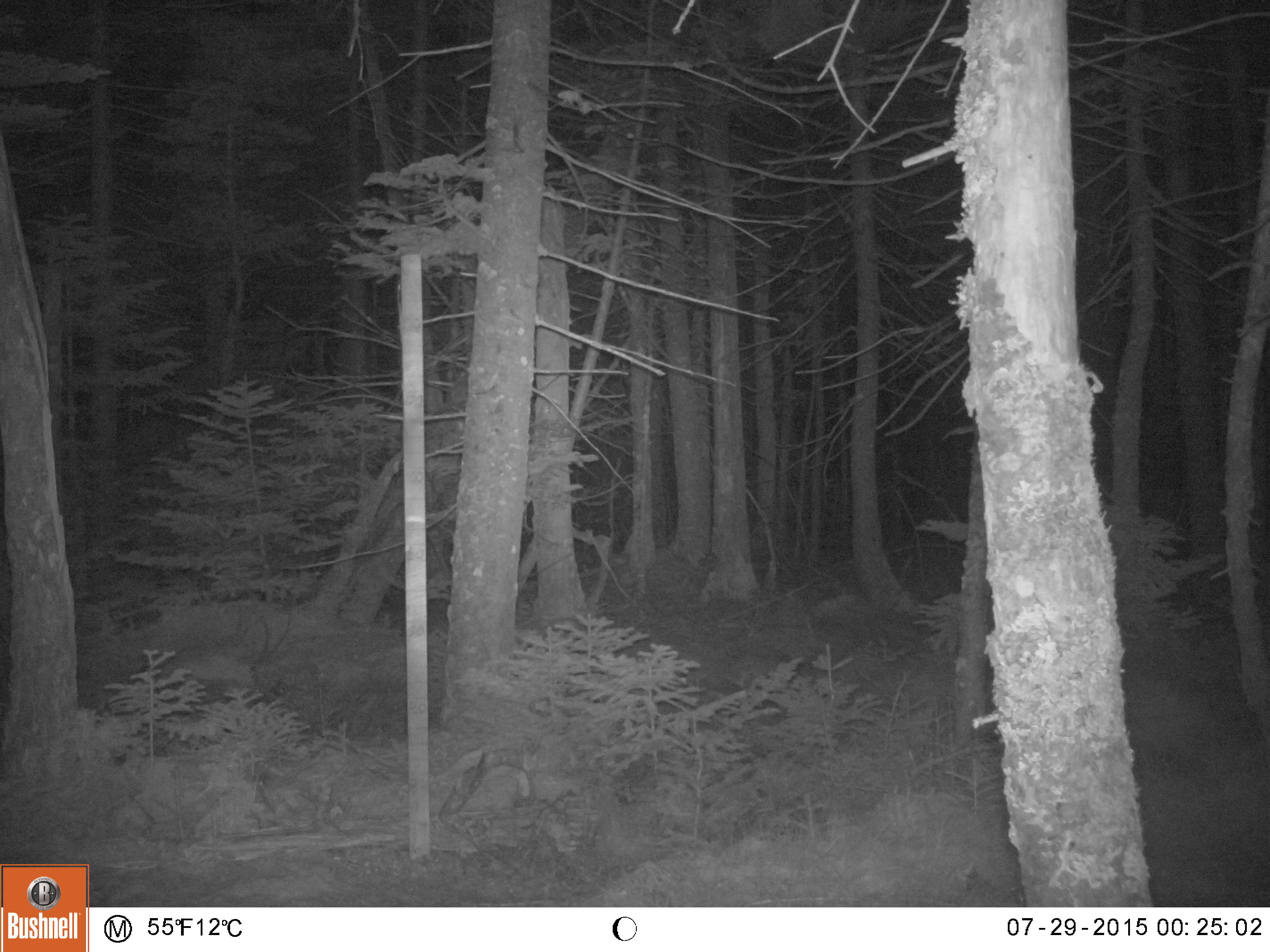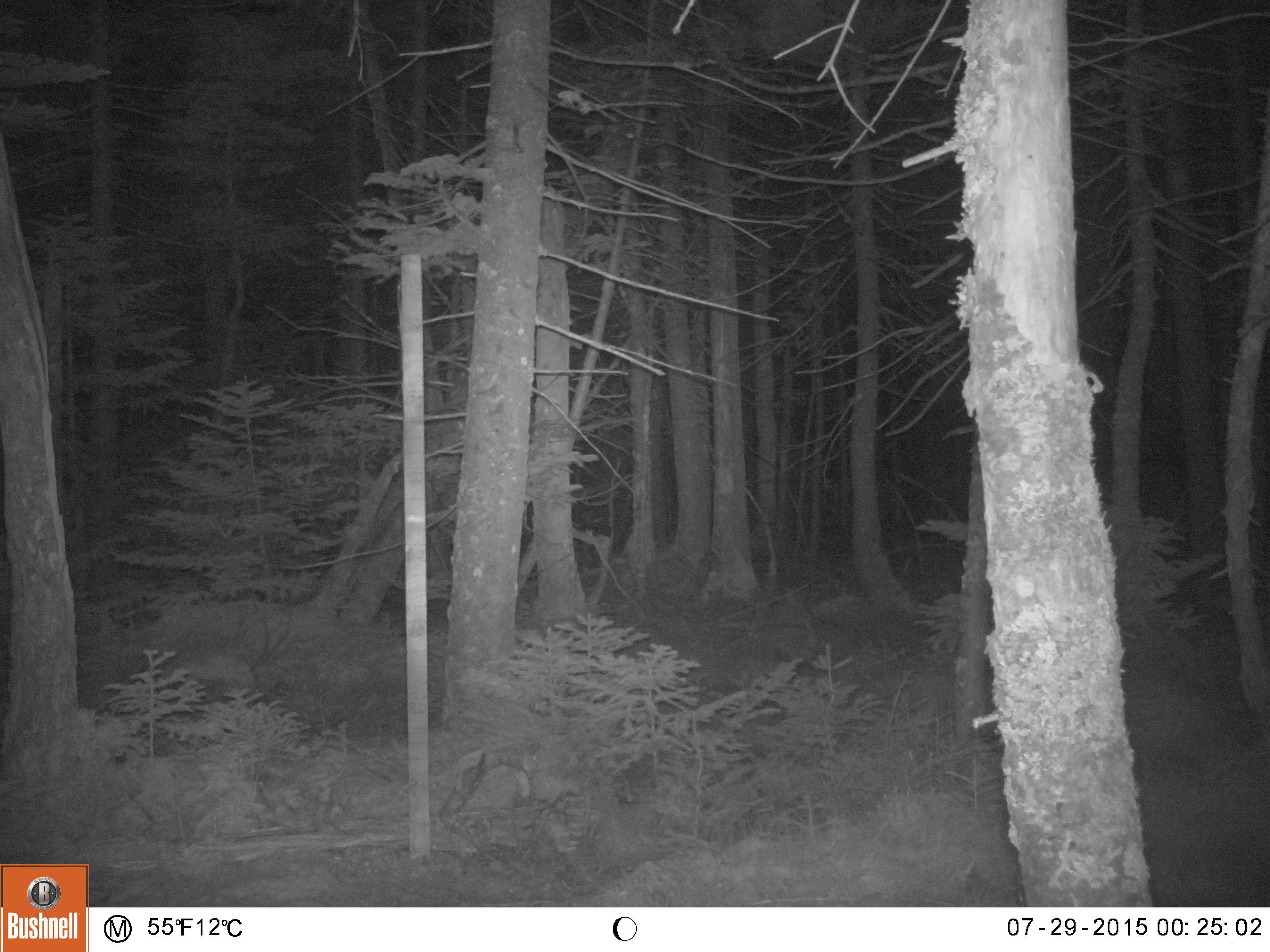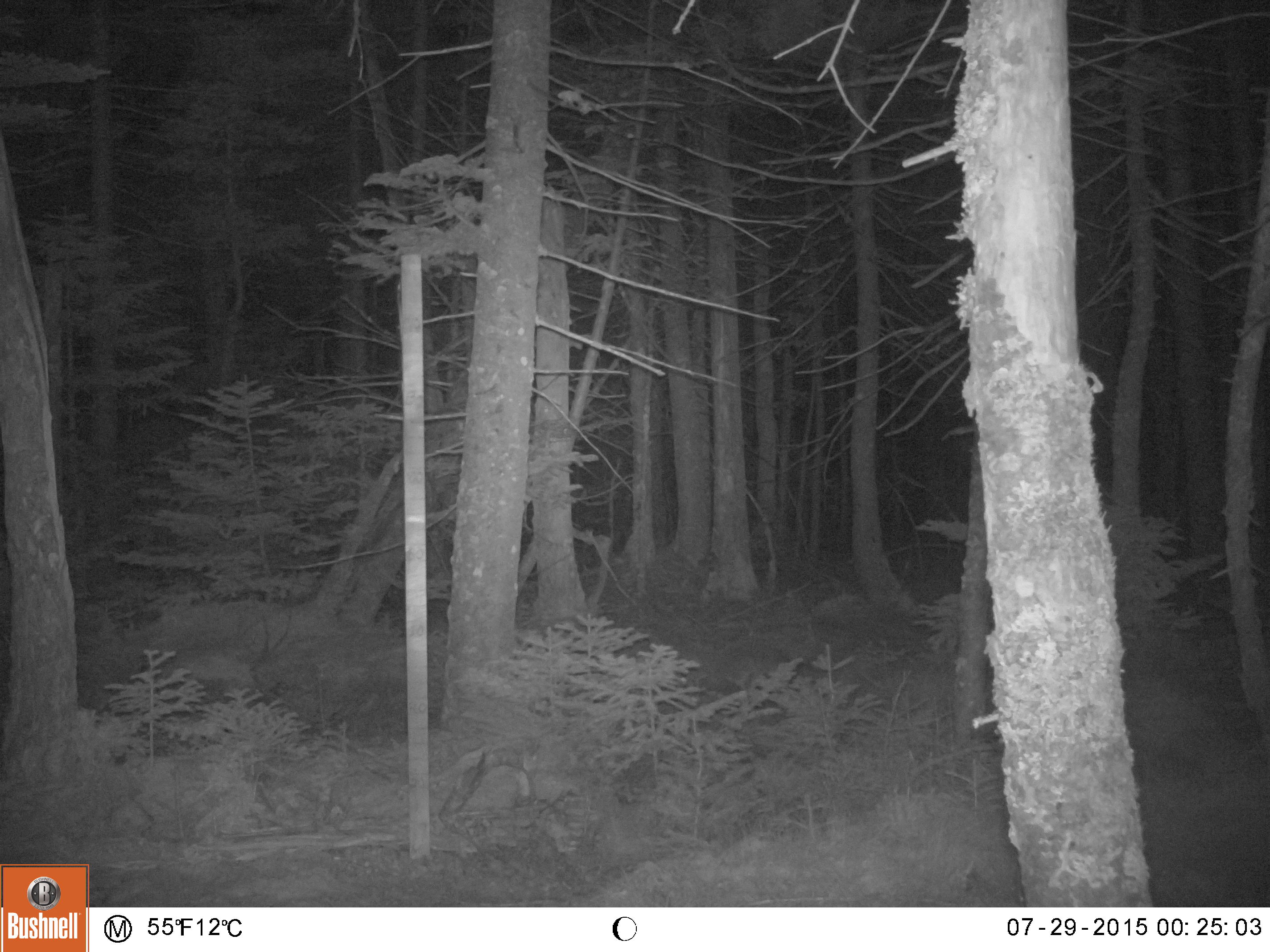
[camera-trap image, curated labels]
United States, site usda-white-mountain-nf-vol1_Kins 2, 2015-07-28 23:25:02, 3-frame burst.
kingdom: Animalia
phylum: Chordata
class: Mammalia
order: Artiodactyla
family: Cervidae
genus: Alces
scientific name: Alces alces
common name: moose